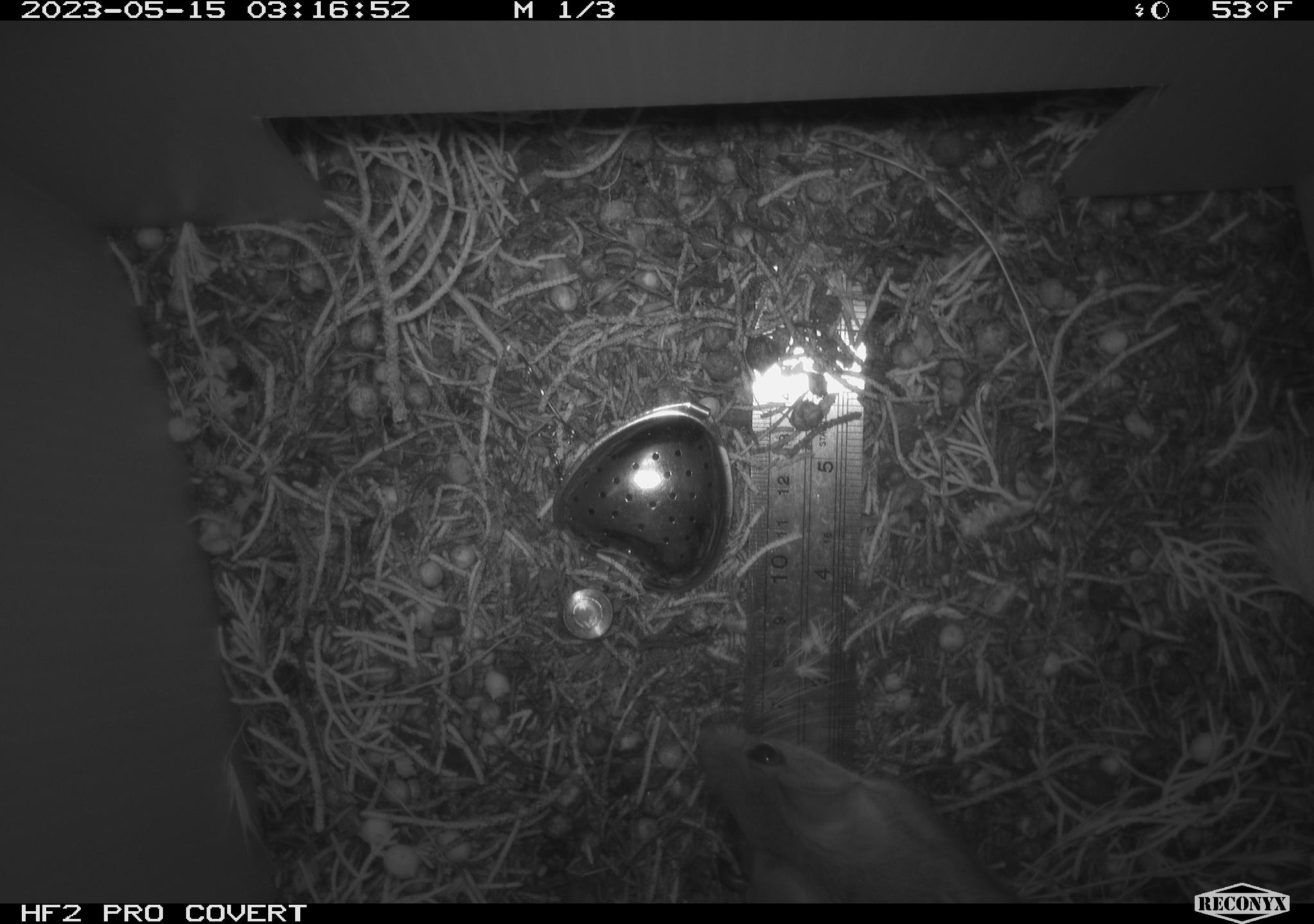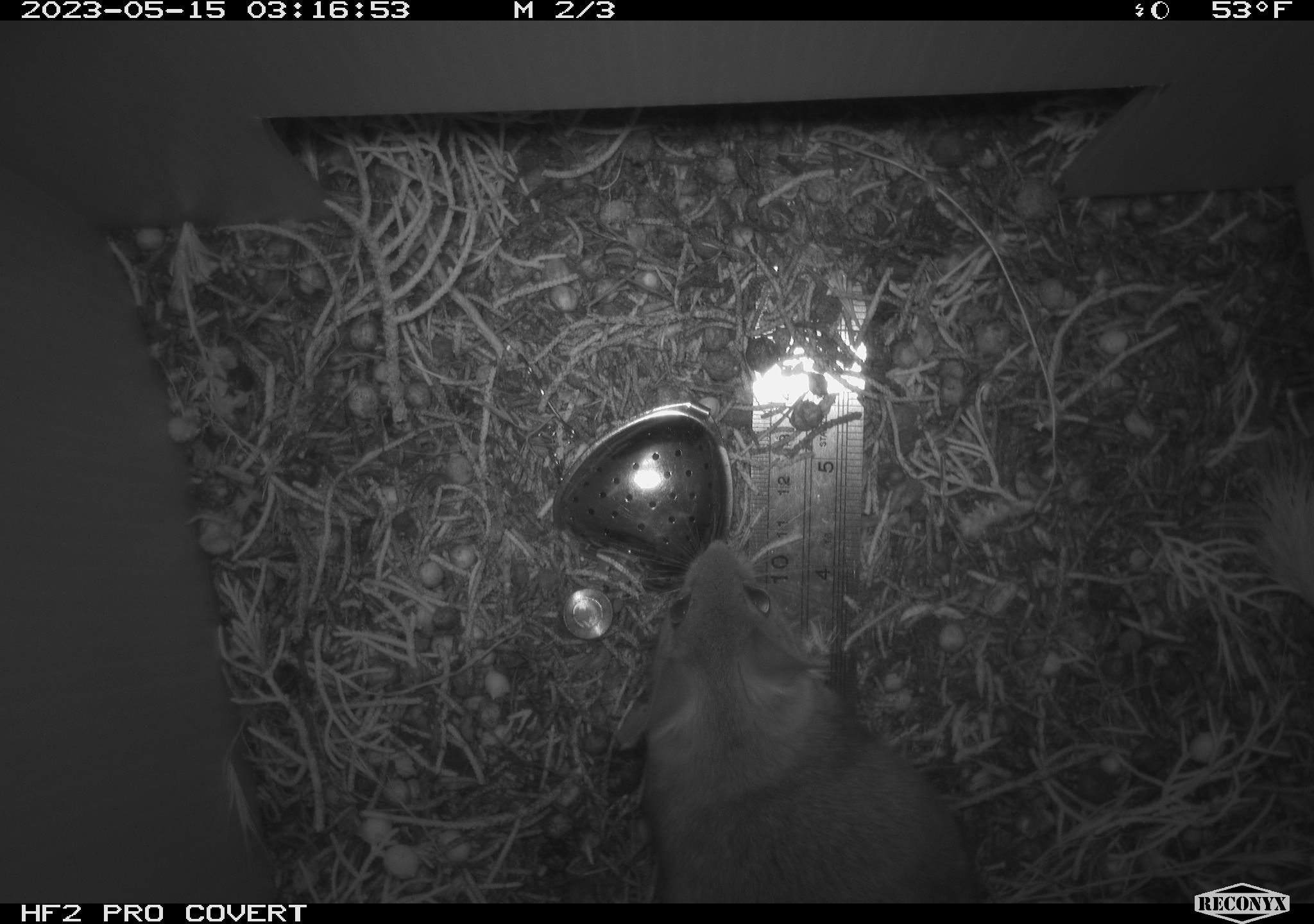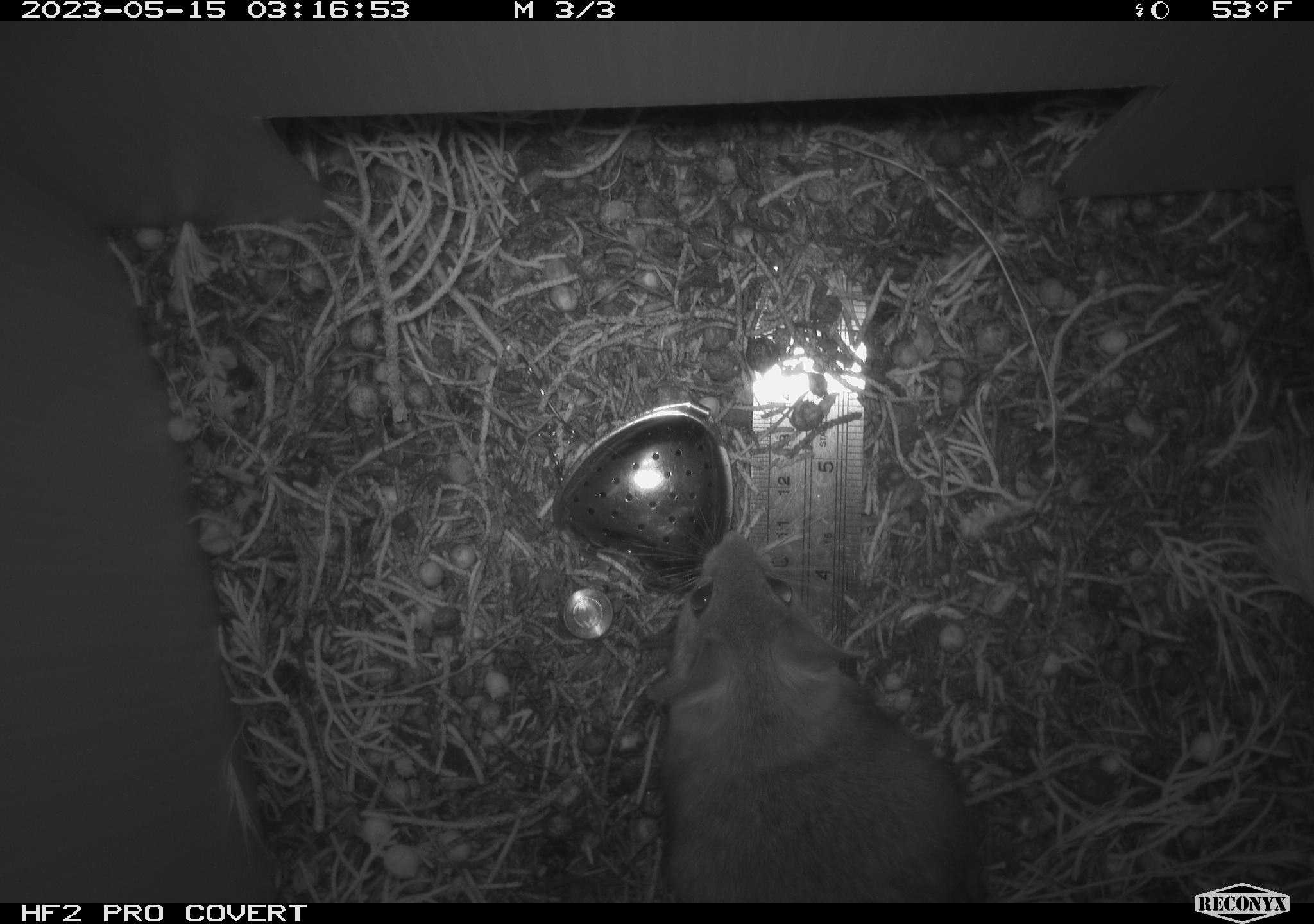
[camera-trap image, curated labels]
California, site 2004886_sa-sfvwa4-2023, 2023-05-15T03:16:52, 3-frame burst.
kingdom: Animalia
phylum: Chordata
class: Mammalia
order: Rodentia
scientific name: Rodentia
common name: mouse species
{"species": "mouse species (Rodentia)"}